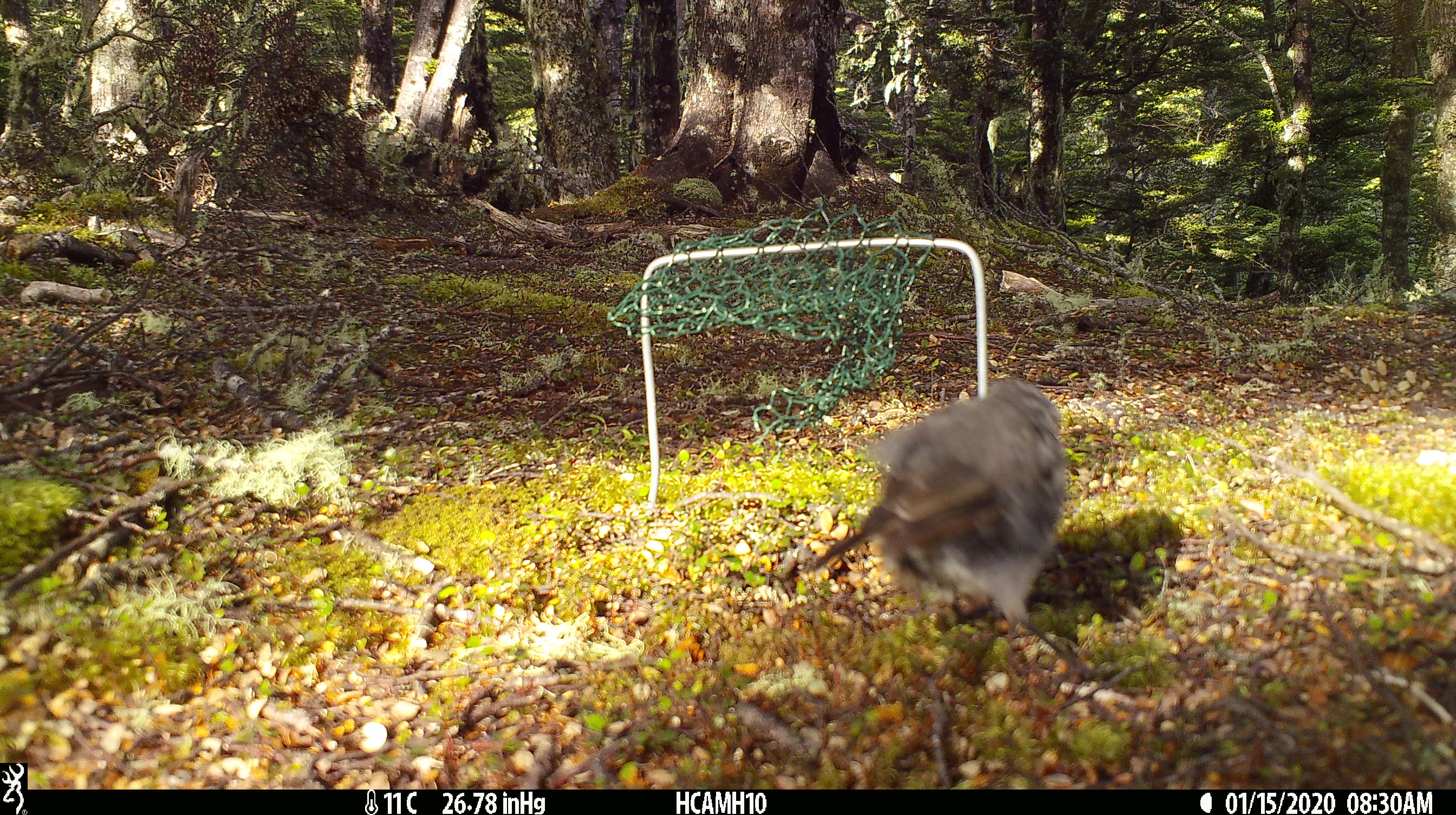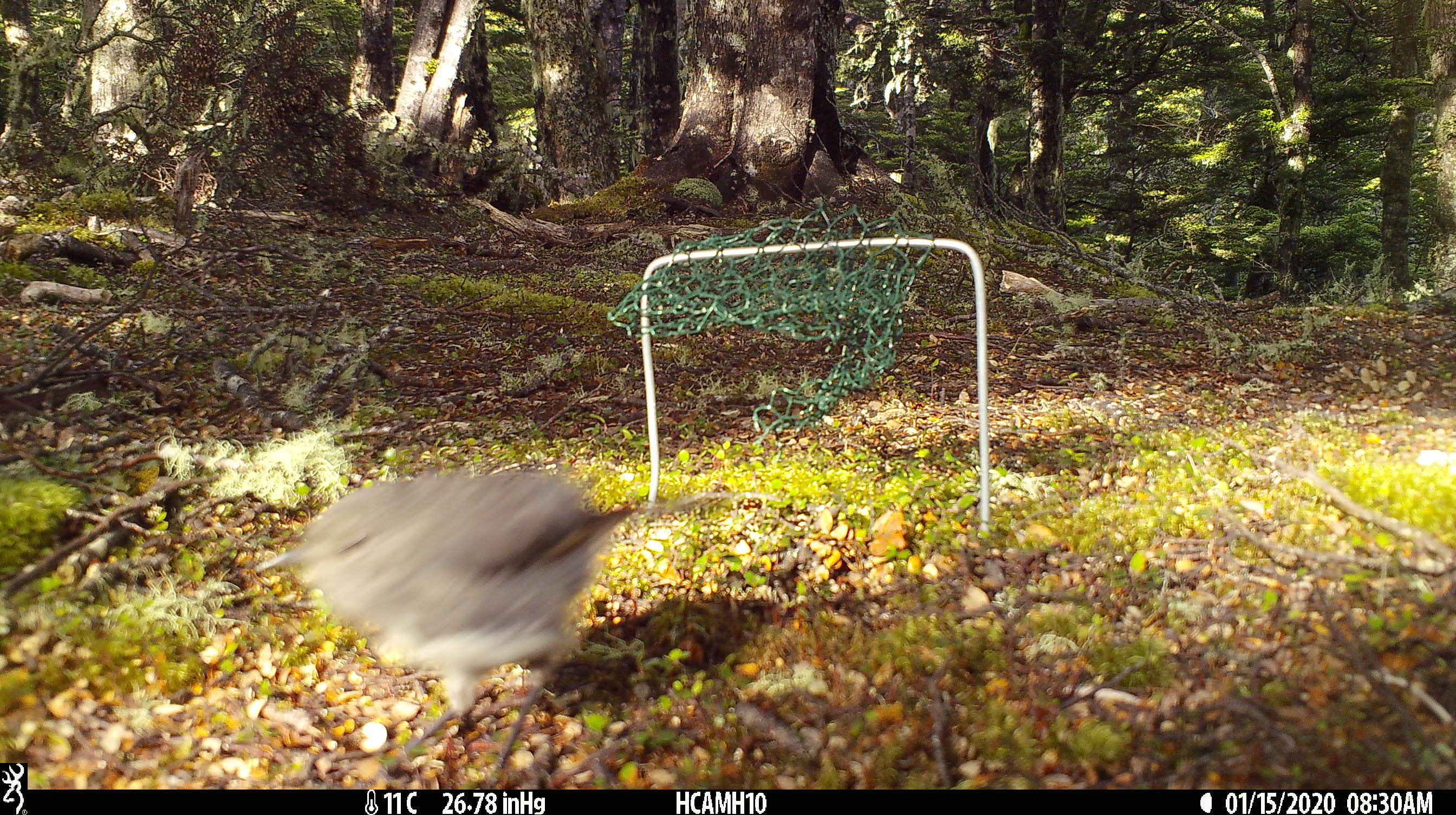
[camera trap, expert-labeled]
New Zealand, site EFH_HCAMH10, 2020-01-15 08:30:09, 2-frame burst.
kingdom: Animalia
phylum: Chordata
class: Aves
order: Passeriformes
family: Petroicidae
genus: Petroica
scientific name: Petroica australis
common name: new zealand robin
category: robin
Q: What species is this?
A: Robin (new zealand robin) (Petroica australis).